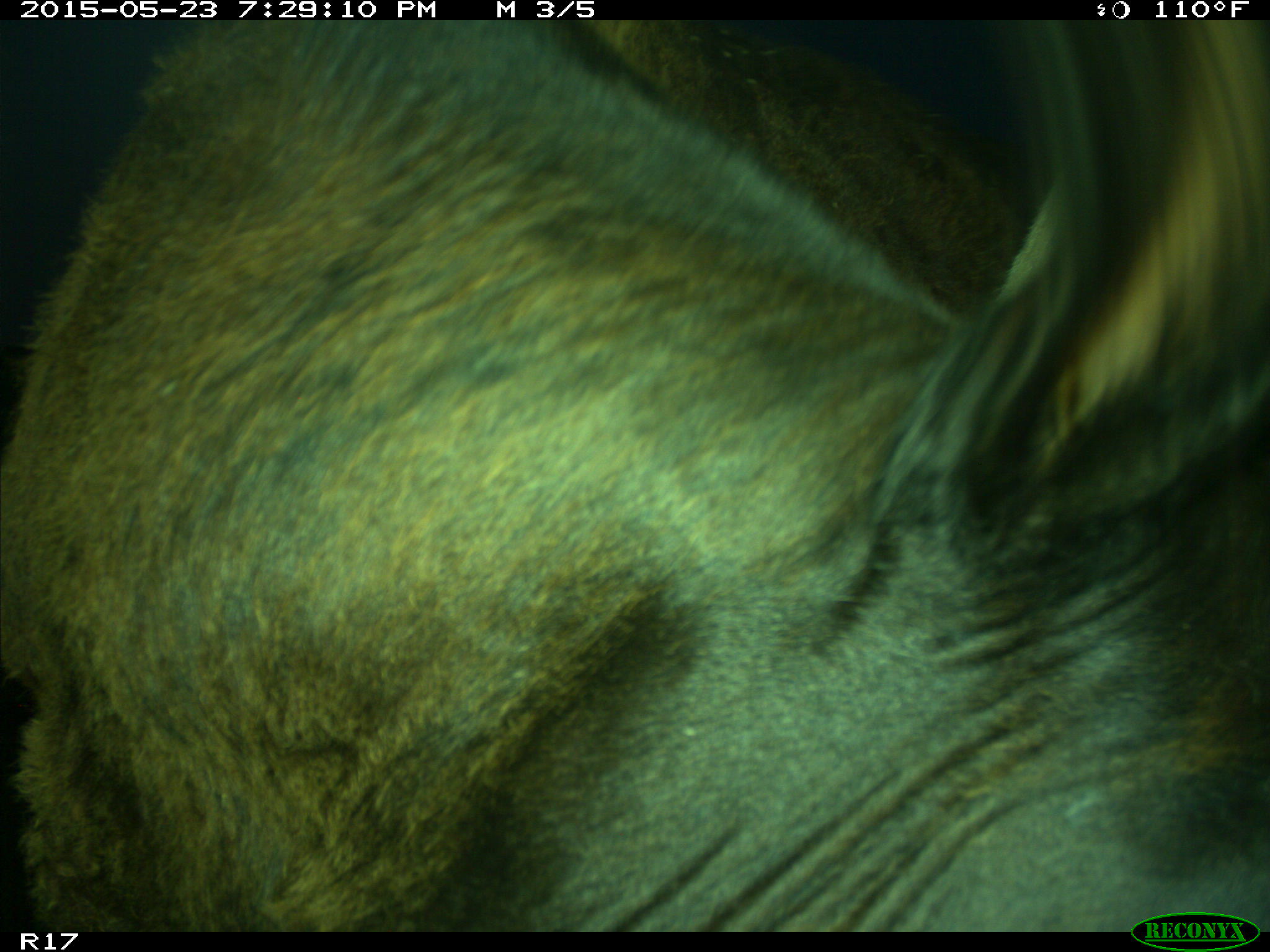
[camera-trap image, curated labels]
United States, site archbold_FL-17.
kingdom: Animalia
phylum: Chordata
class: Mammalia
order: Artiodactyla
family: Bovidae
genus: Bos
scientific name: Bos taurus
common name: domestic cow